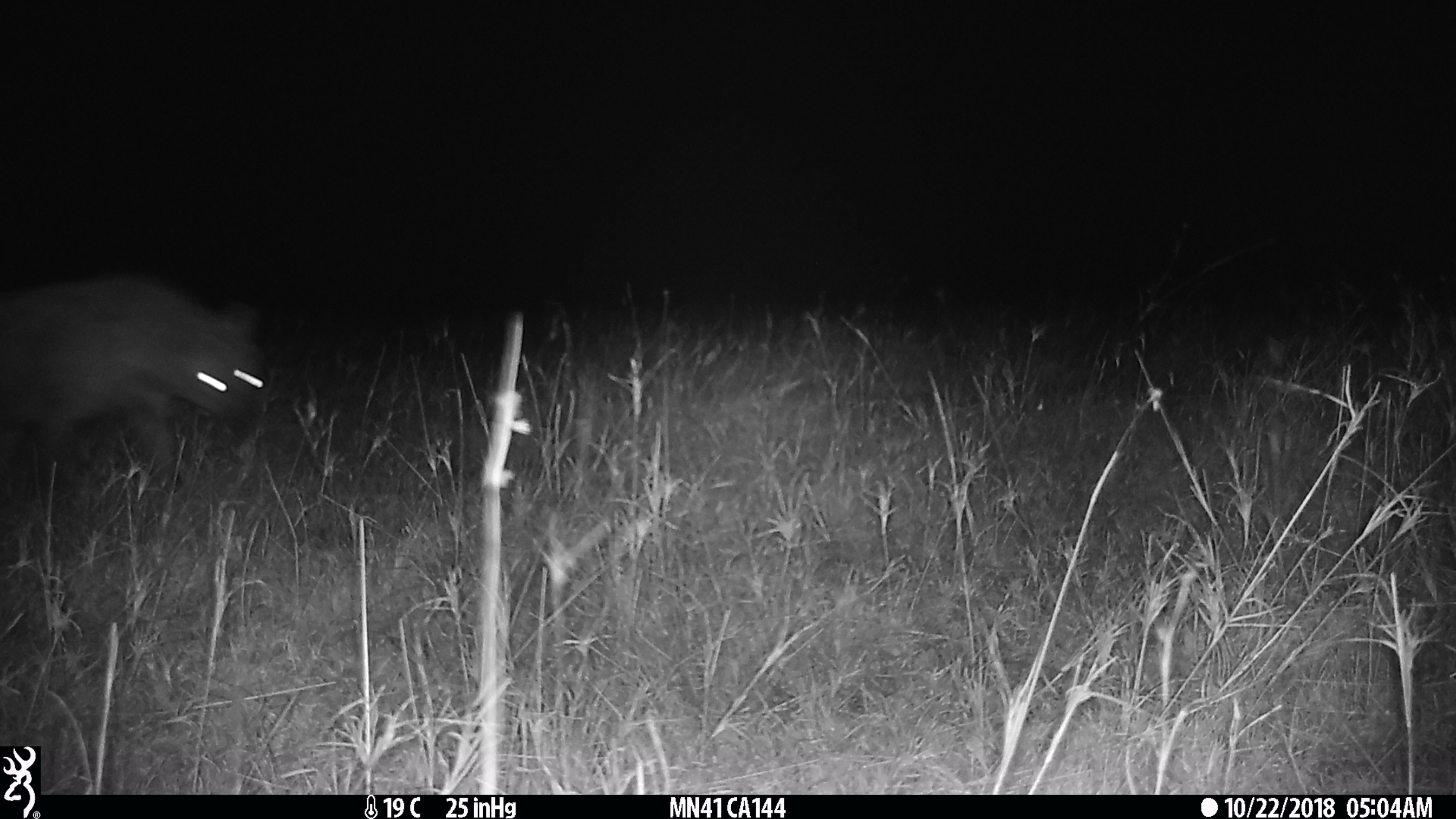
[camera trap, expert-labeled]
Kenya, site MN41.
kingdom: Animalia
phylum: Chordata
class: Mammalia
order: Carnivora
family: Hyaenidae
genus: Crocuta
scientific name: Crocuta crocuta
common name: spotted hyena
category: hyena spotted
Hyena spotted (spotted hyena) (Crocuta crocuta).